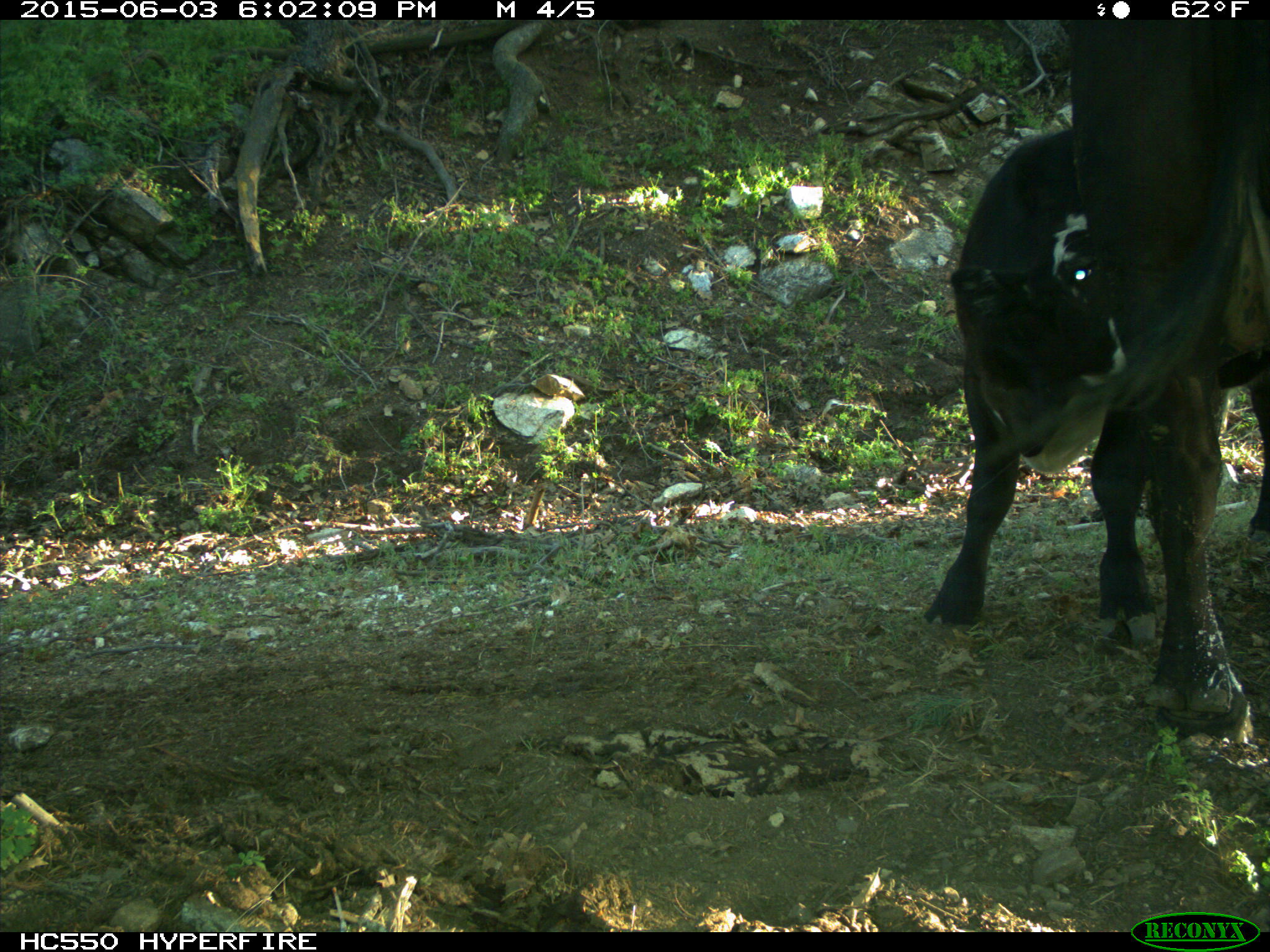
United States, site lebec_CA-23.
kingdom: Animalia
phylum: Chordata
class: Mammalia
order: Artiodactyla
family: Bovidae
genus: Bos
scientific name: Bos taurus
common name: domestic cow